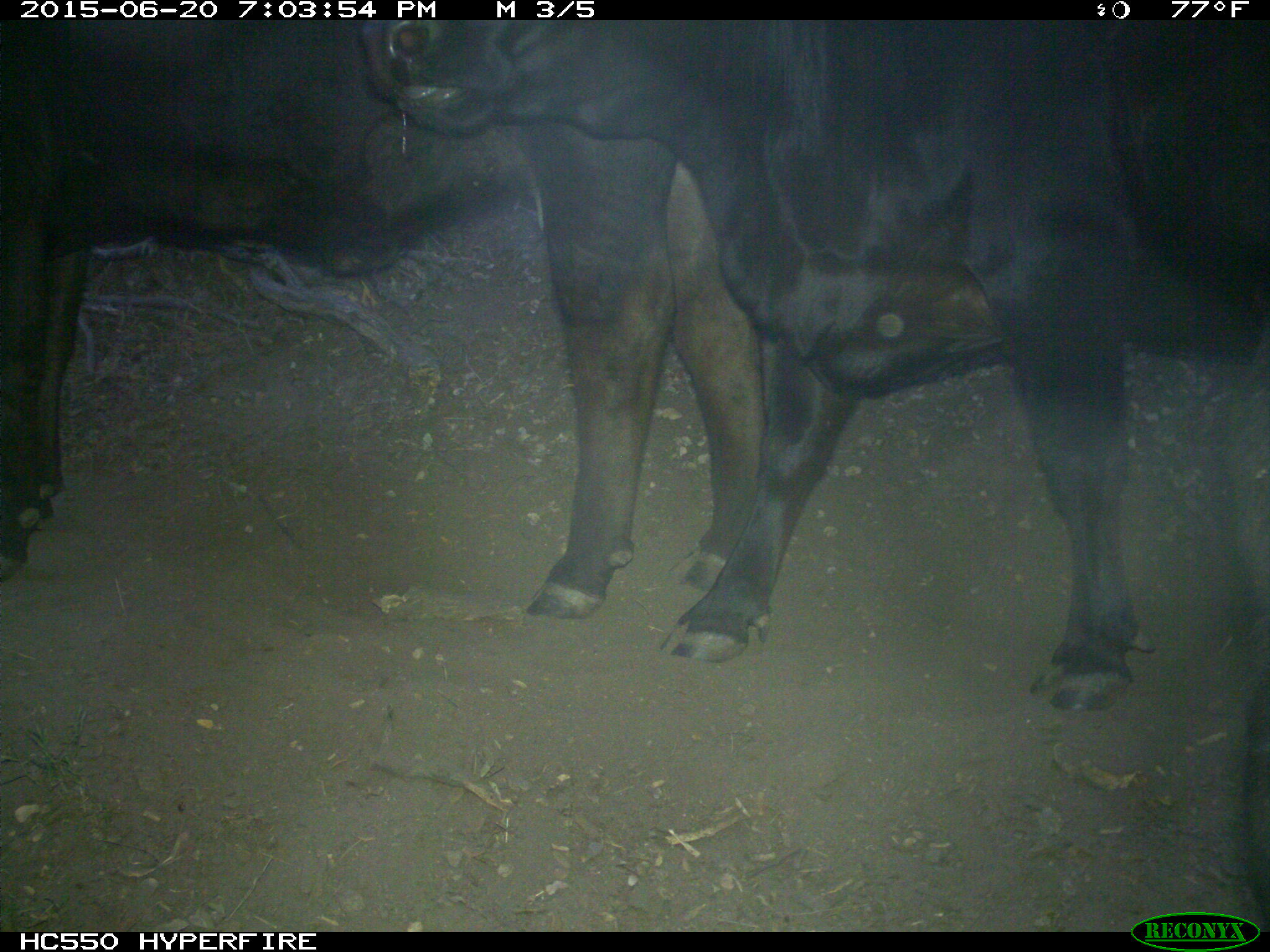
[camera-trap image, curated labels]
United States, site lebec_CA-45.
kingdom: Animalia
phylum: Chordata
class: Mammalia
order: Artiodactyla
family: Bovidae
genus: Bos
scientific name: Bos taurus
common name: domestic cow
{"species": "Bos taurus (domestic cow)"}